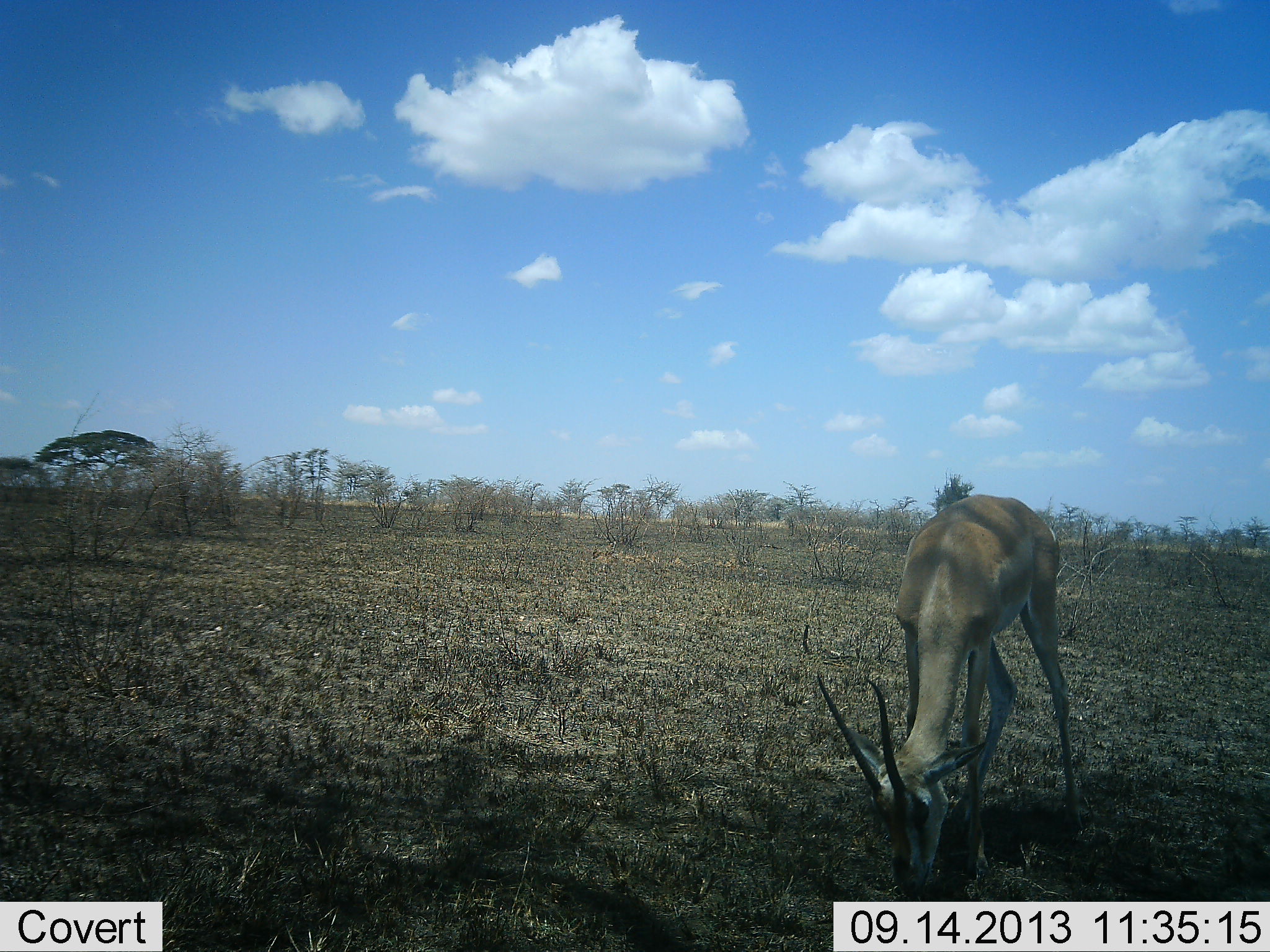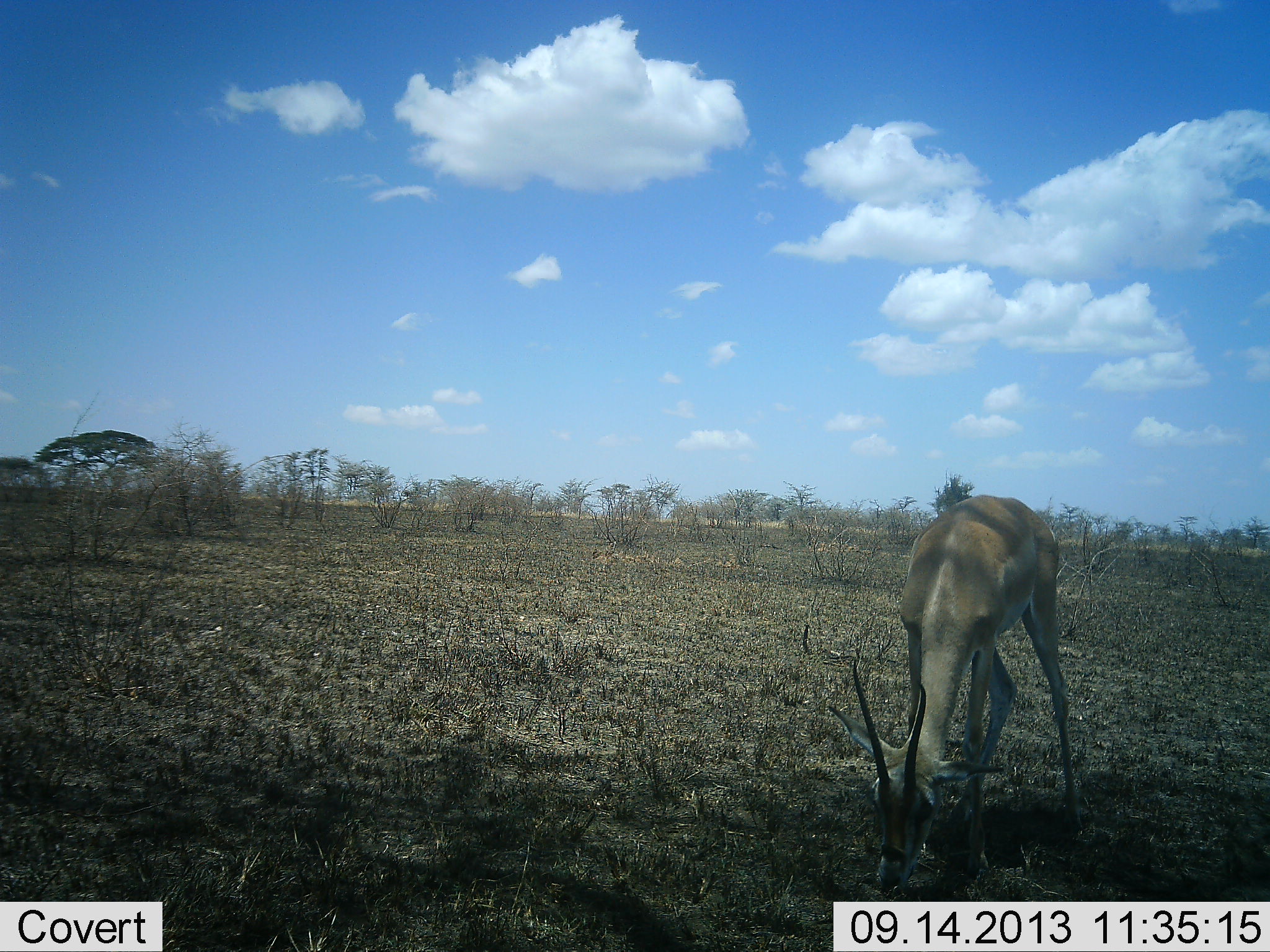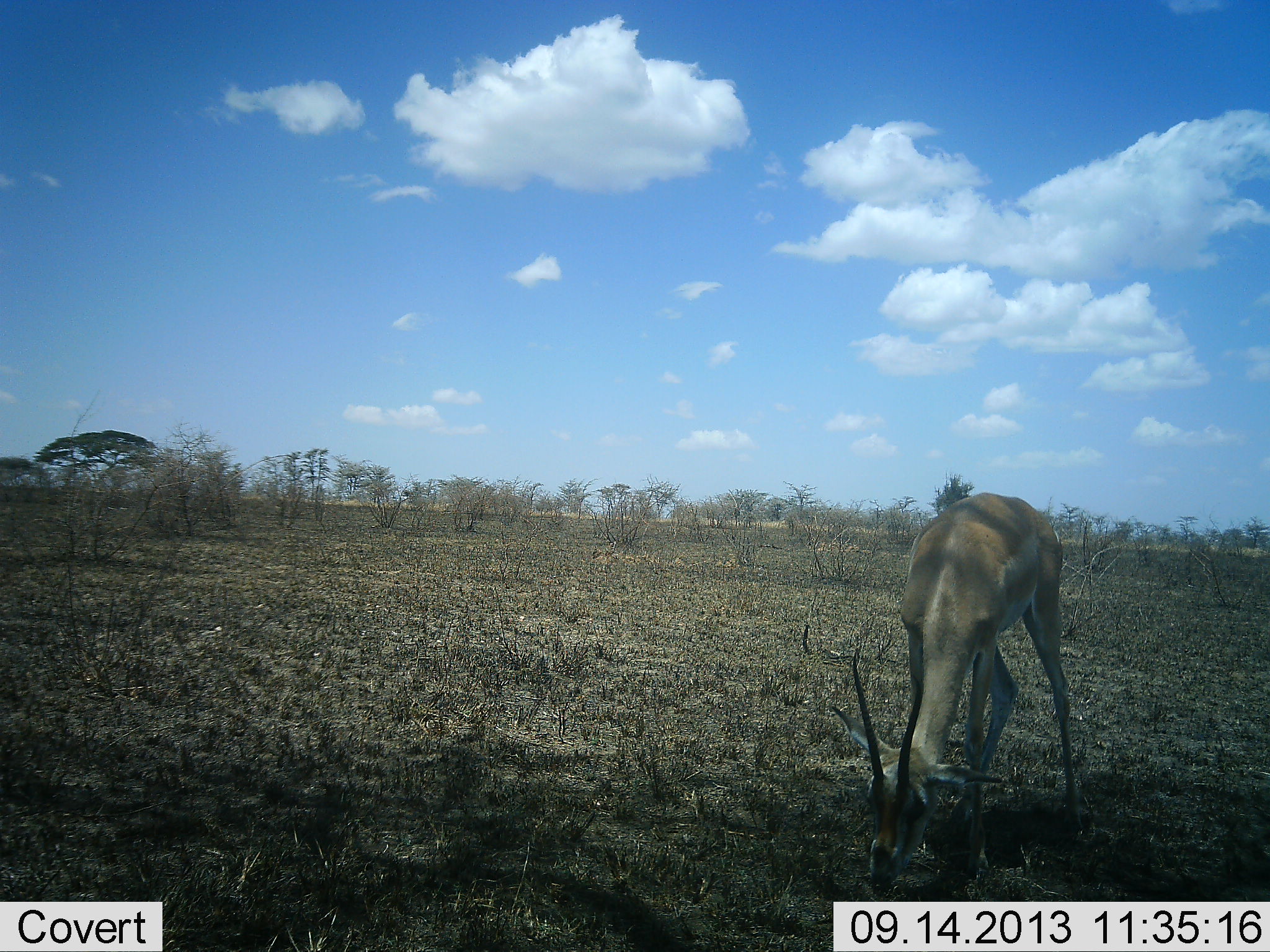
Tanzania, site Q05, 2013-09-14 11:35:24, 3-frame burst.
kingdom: Animalia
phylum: Chordata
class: Mammalia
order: Artiodactyla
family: Bovidae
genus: Nanger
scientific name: Nanger granti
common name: grant's gazelle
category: gazellegrants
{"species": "gazellegrants (grant's gazelle) (Nanger granti)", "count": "1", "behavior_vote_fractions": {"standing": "25%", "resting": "0%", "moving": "0%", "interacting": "0%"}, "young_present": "4%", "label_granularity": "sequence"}